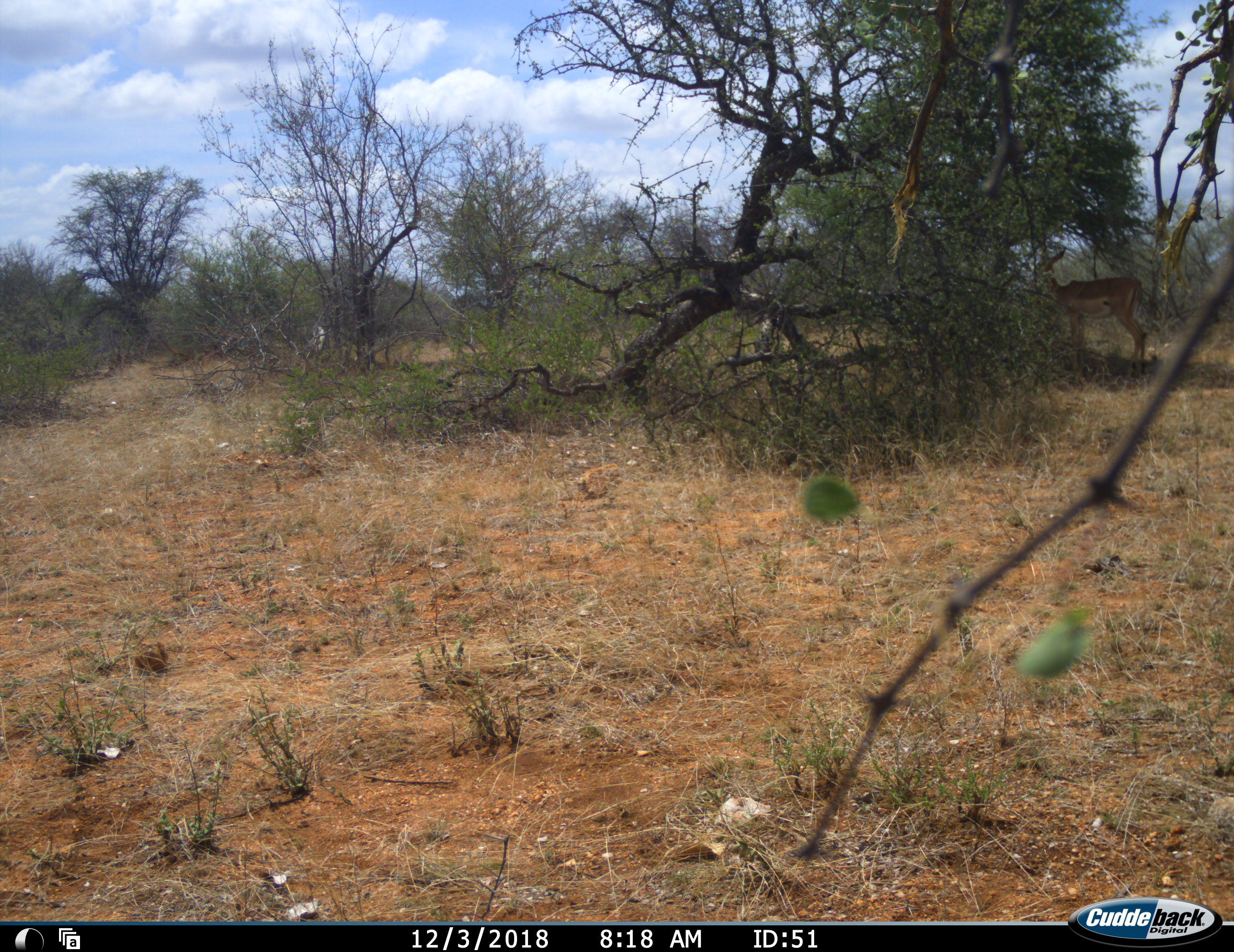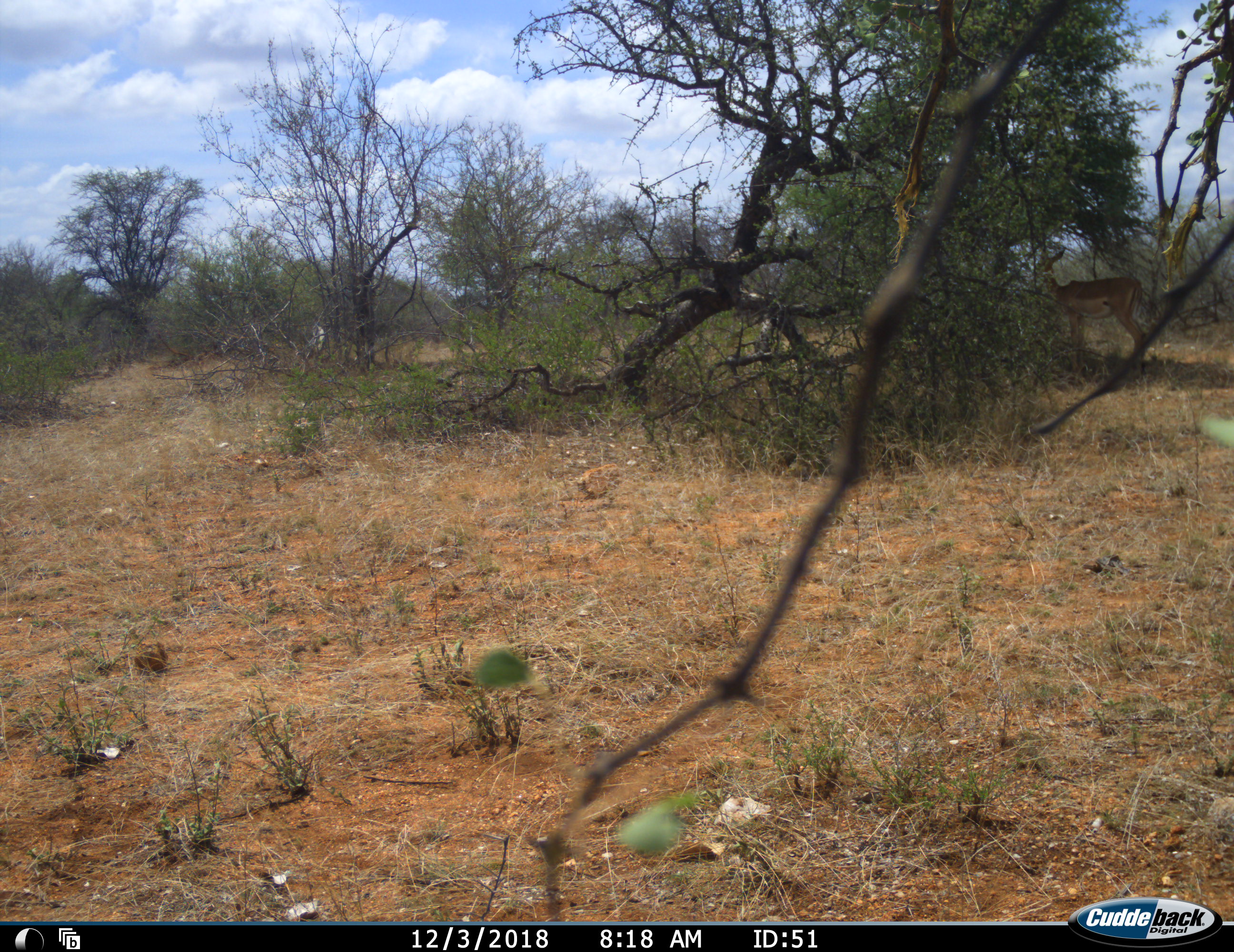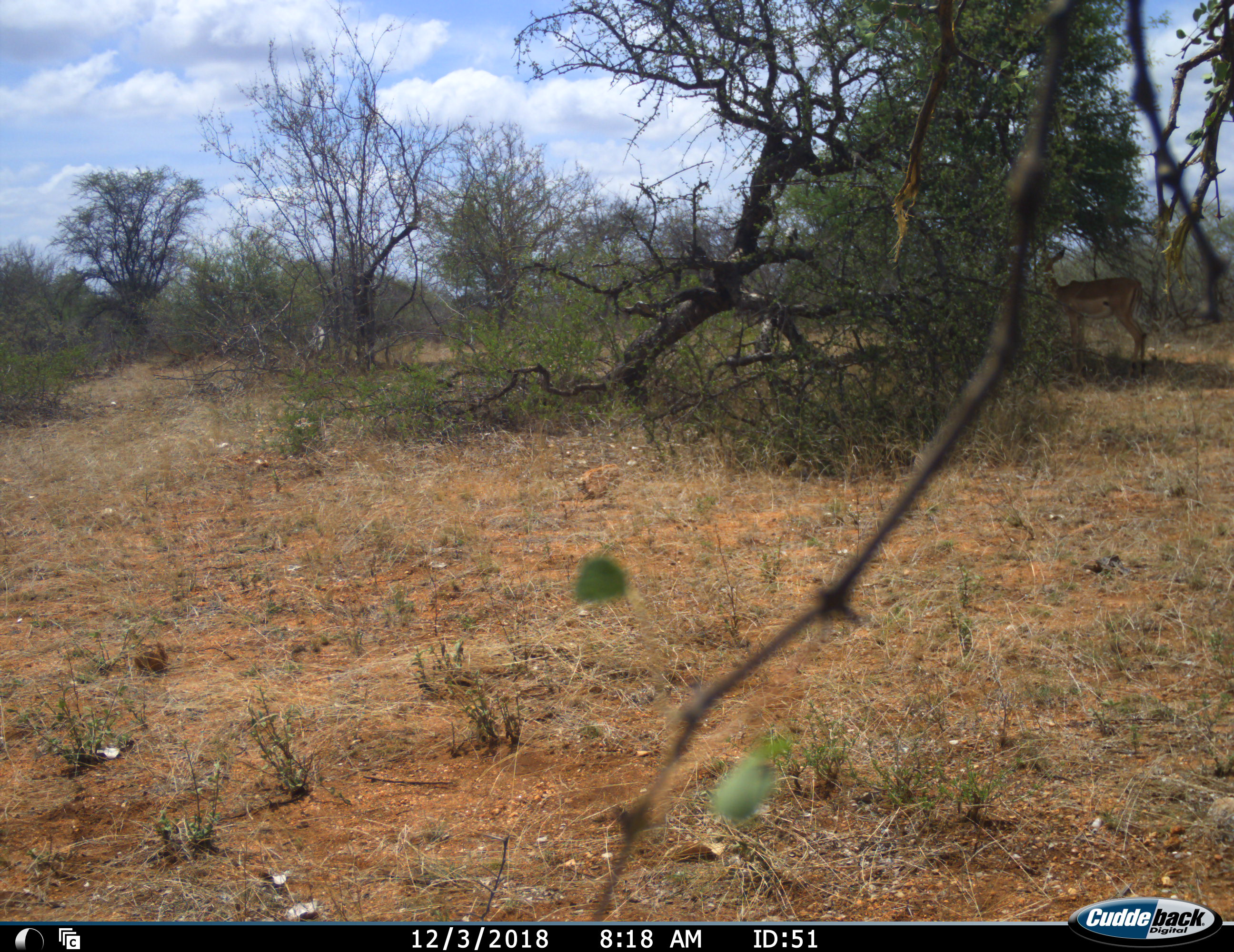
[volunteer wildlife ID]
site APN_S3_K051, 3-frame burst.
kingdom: Animalia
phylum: Chordata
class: Mammalia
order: Artiodactyla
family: Bovidae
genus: Aepyceros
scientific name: Aepyceros melampus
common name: impala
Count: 1.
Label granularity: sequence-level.